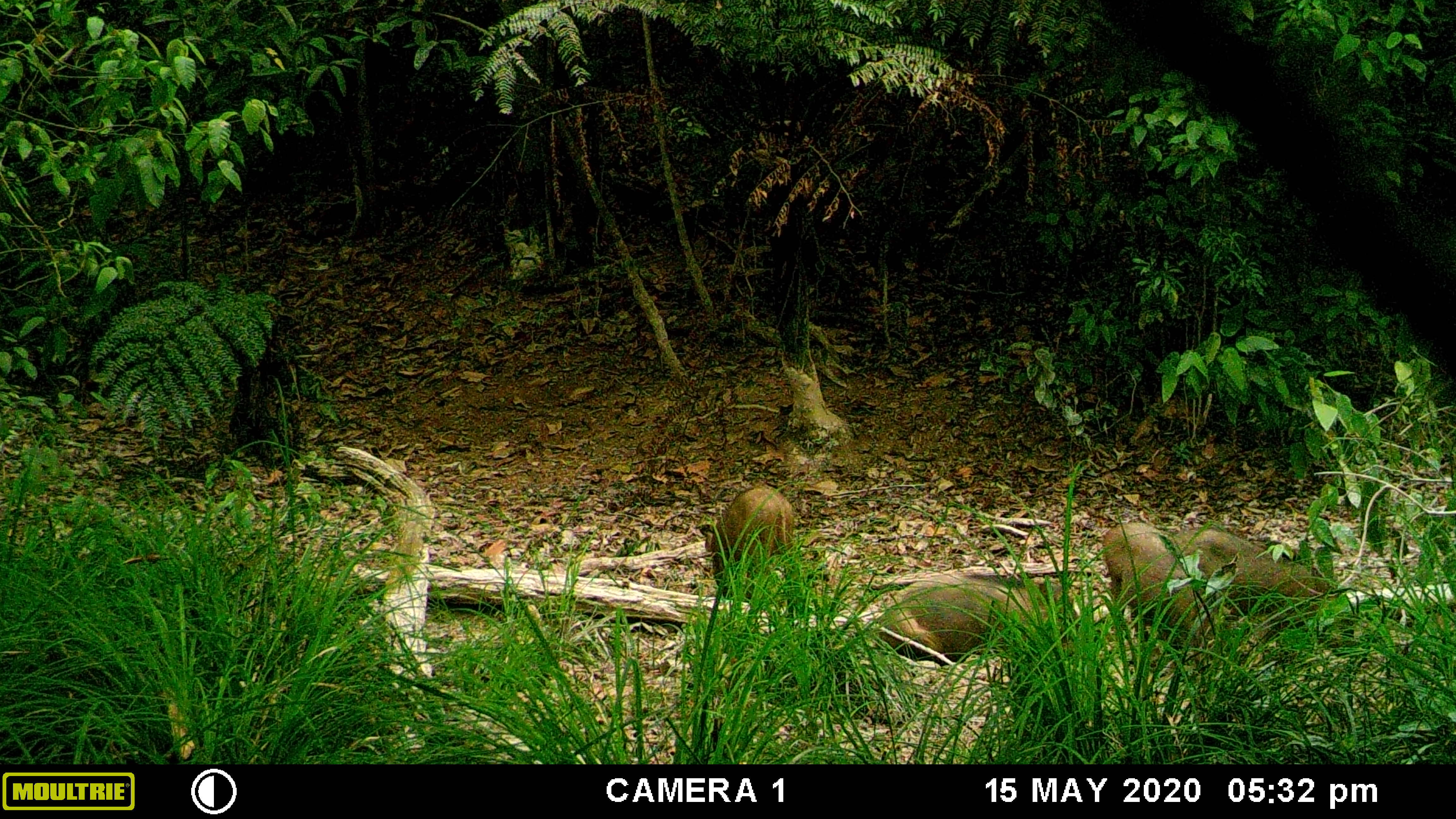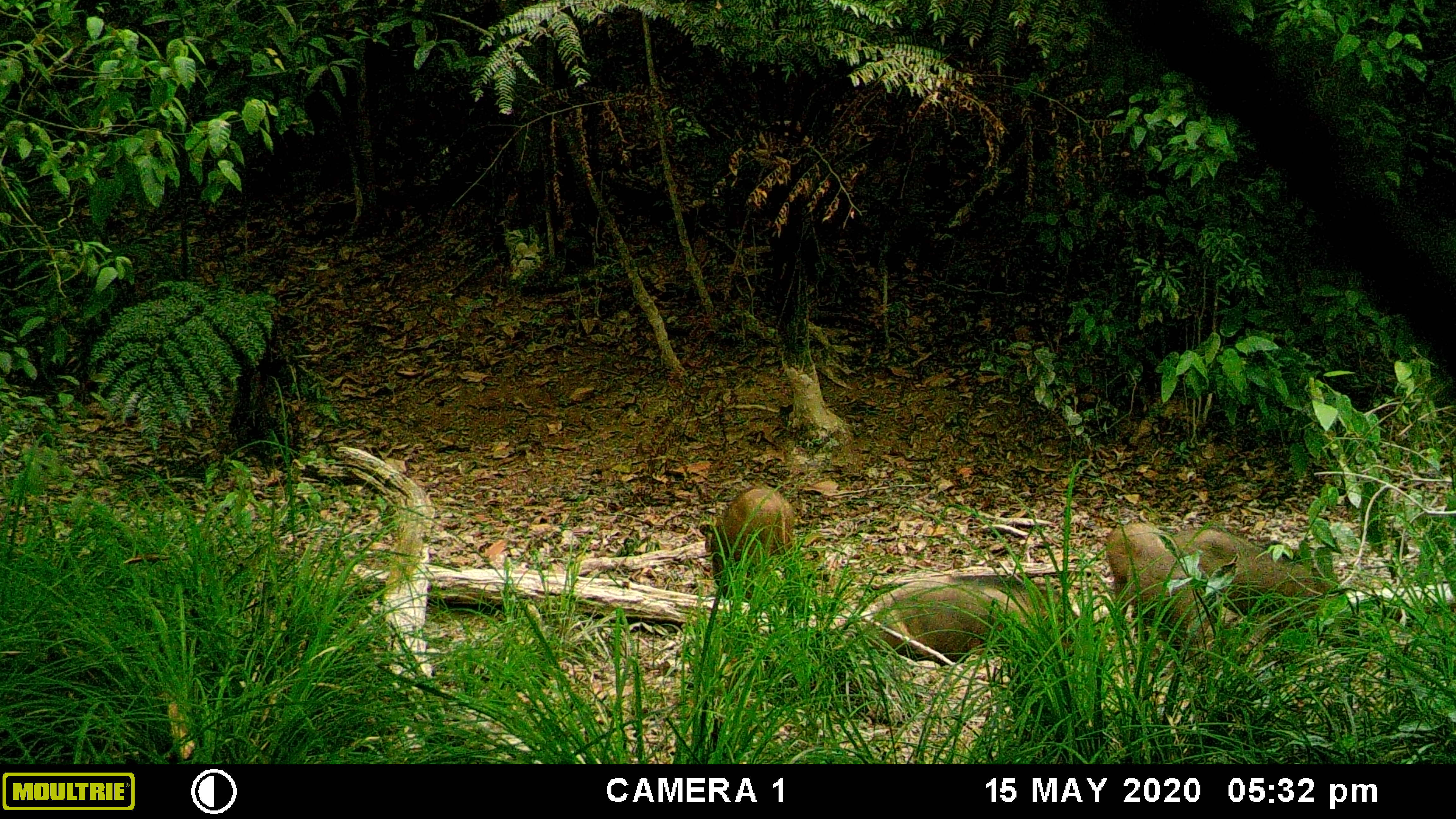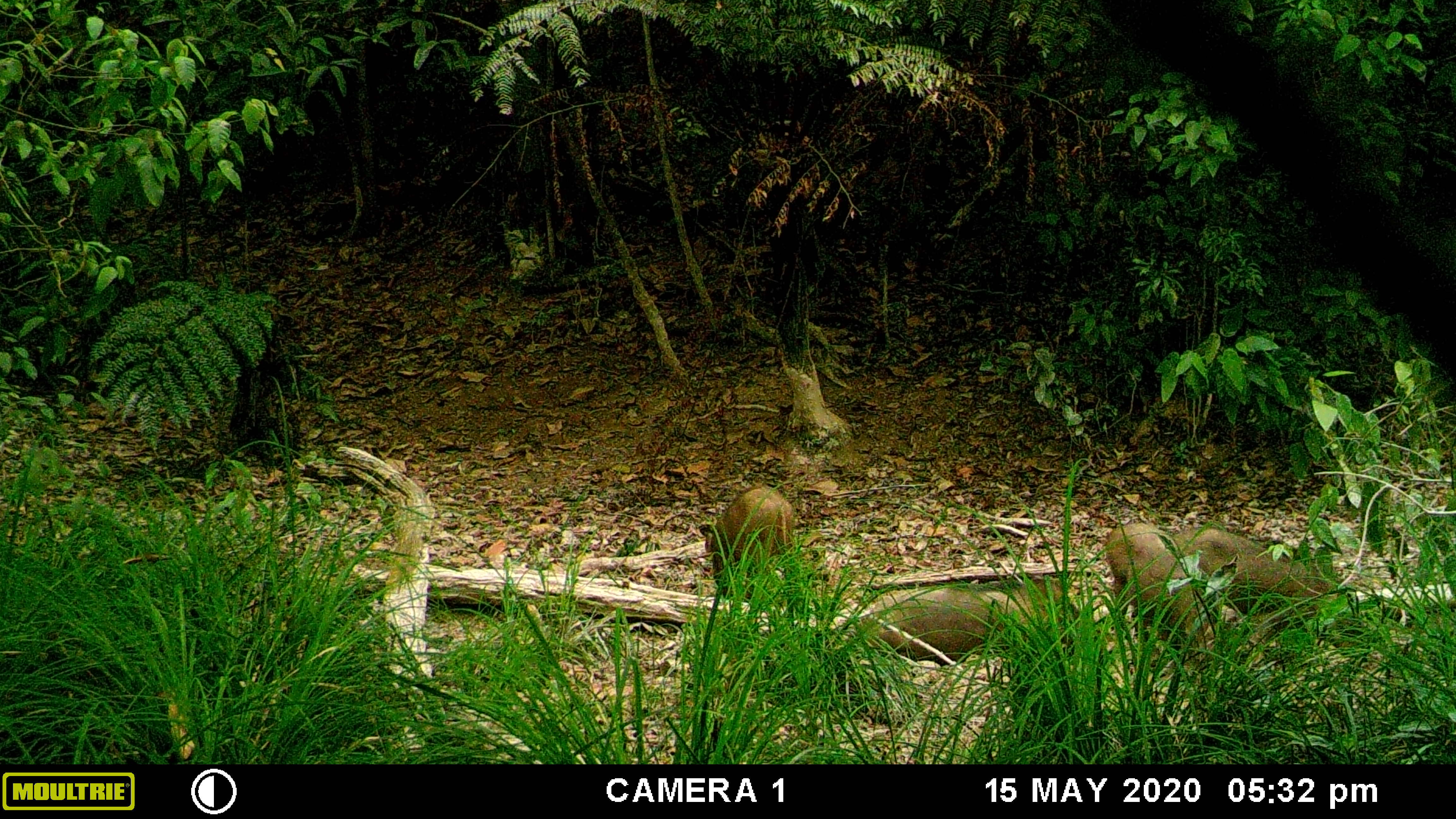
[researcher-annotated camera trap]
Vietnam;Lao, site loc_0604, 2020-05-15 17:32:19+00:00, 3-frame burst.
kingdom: Animalia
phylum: Chordata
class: Mammalia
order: Artiodactyla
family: Suidae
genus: Sus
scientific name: Sus scrofa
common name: eurasian wild pig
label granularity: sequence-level